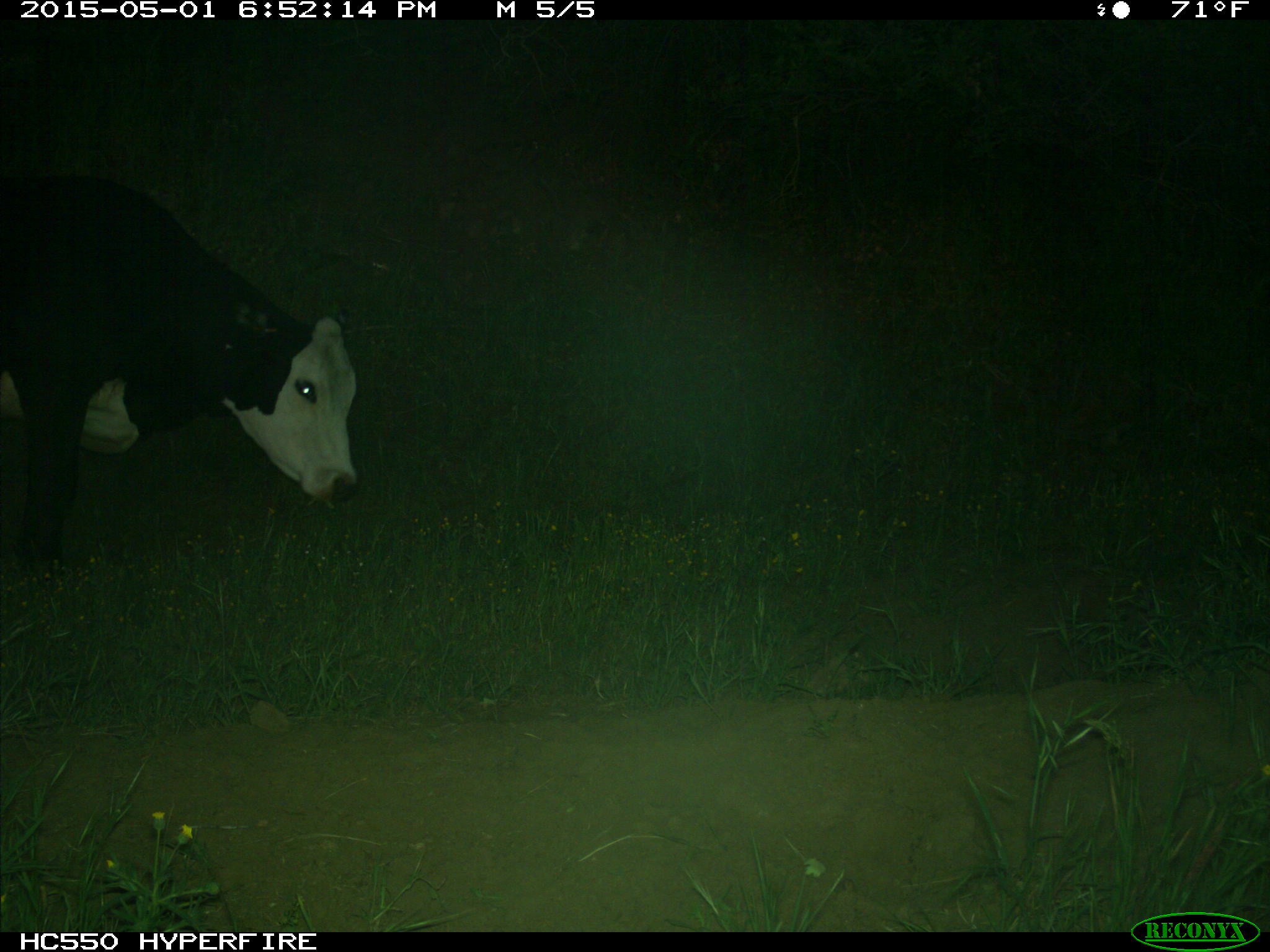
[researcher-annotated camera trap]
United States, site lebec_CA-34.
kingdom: Animalia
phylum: Chordata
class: Mammalia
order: Artiodactyla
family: Bovidae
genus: Bos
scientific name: Bos taurus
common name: domestic cow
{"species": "Bos taurus (domestic cow)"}